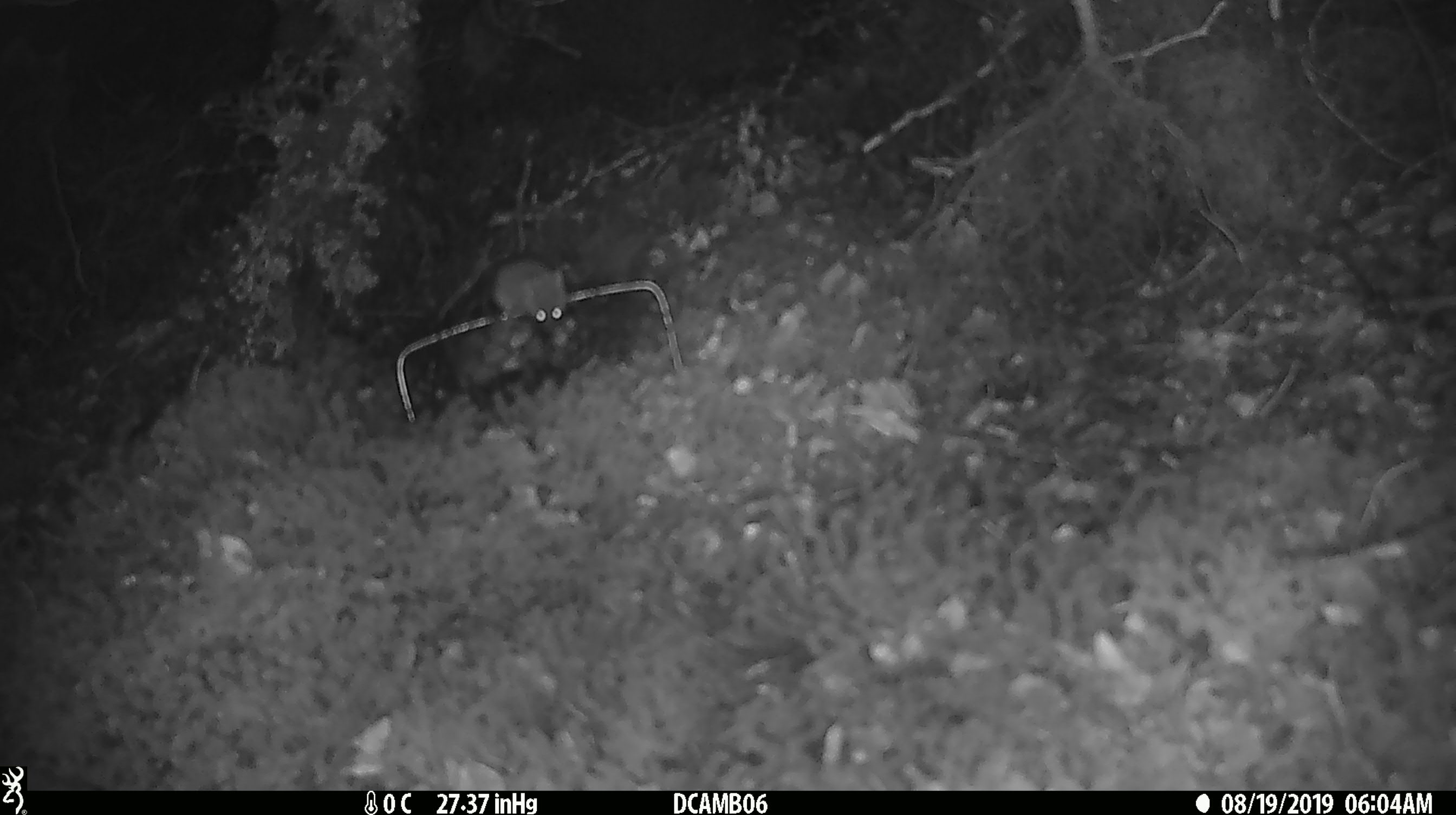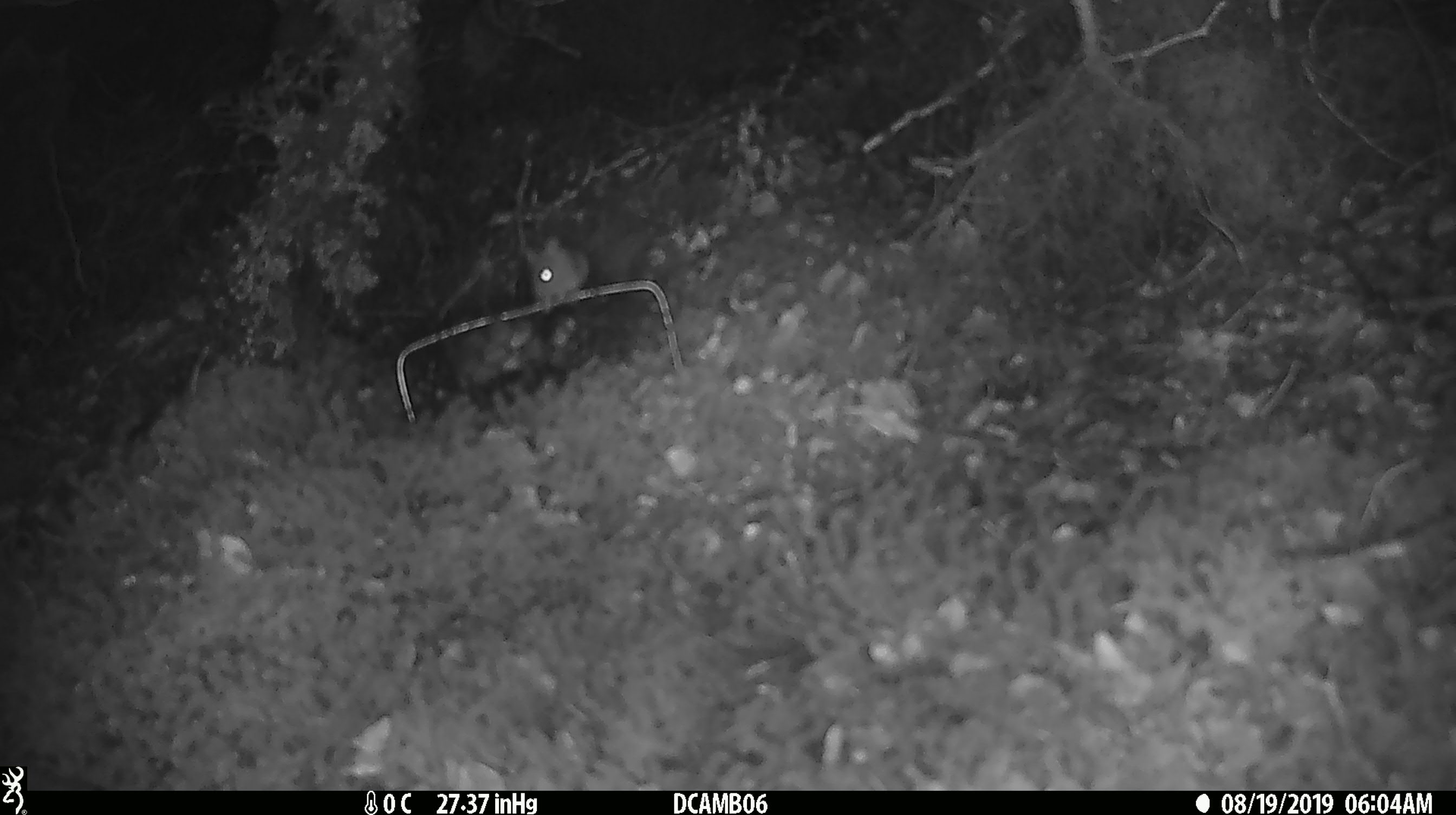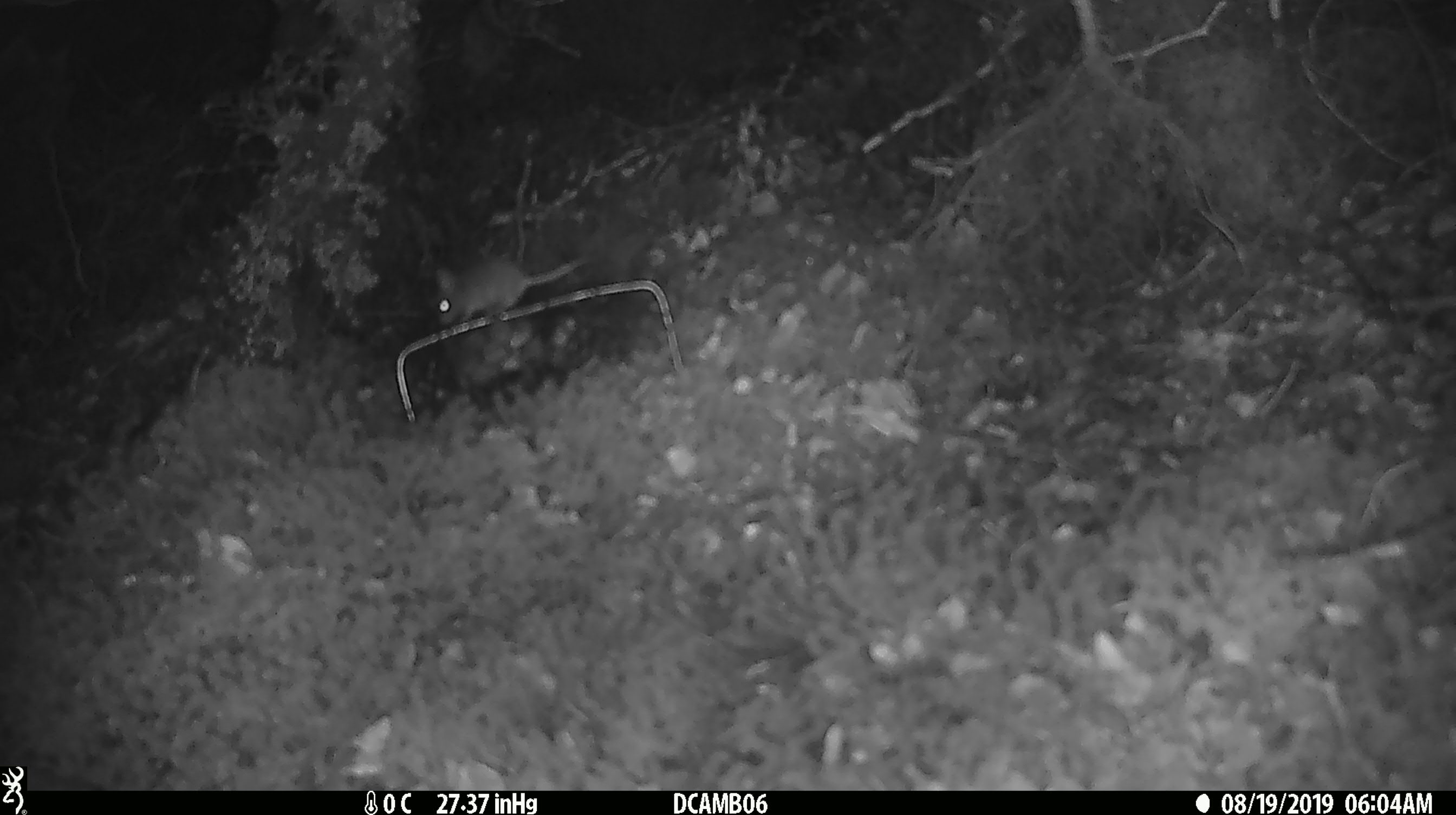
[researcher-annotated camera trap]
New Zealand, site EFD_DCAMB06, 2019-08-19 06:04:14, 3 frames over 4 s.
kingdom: Animalia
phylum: Chordata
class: Mammalia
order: Rodentia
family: Muridae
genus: Mus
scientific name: Mus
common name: mouse